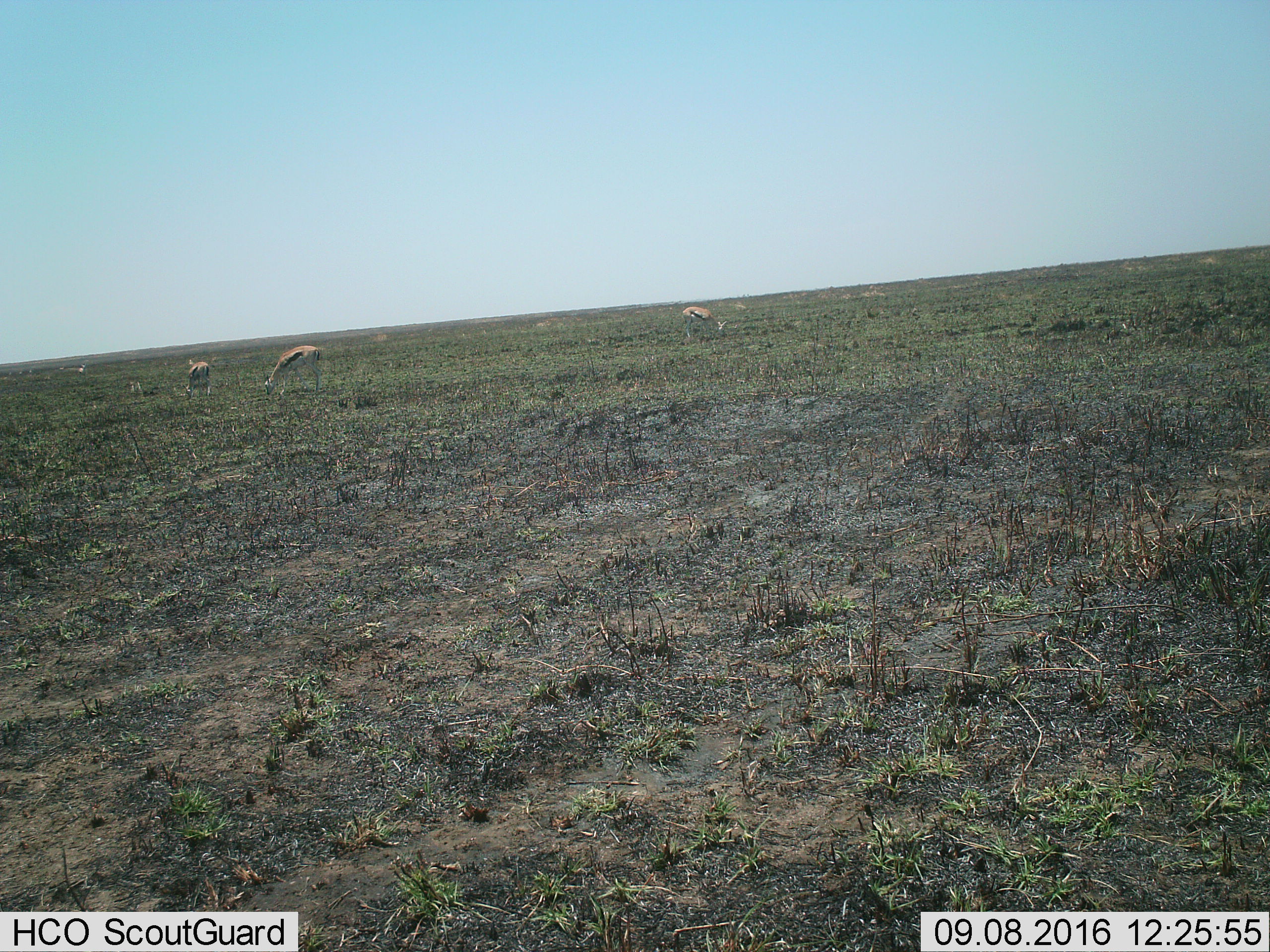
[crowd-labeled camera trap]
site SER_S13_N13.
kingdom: Animalia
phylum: Chordata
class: Mammalia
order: Artiodactyla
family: Bovidae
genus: Eudorcas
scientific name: Eudorcas thomsonii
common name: thomson's gazelle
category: gazellethomsons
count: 3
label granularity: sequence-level